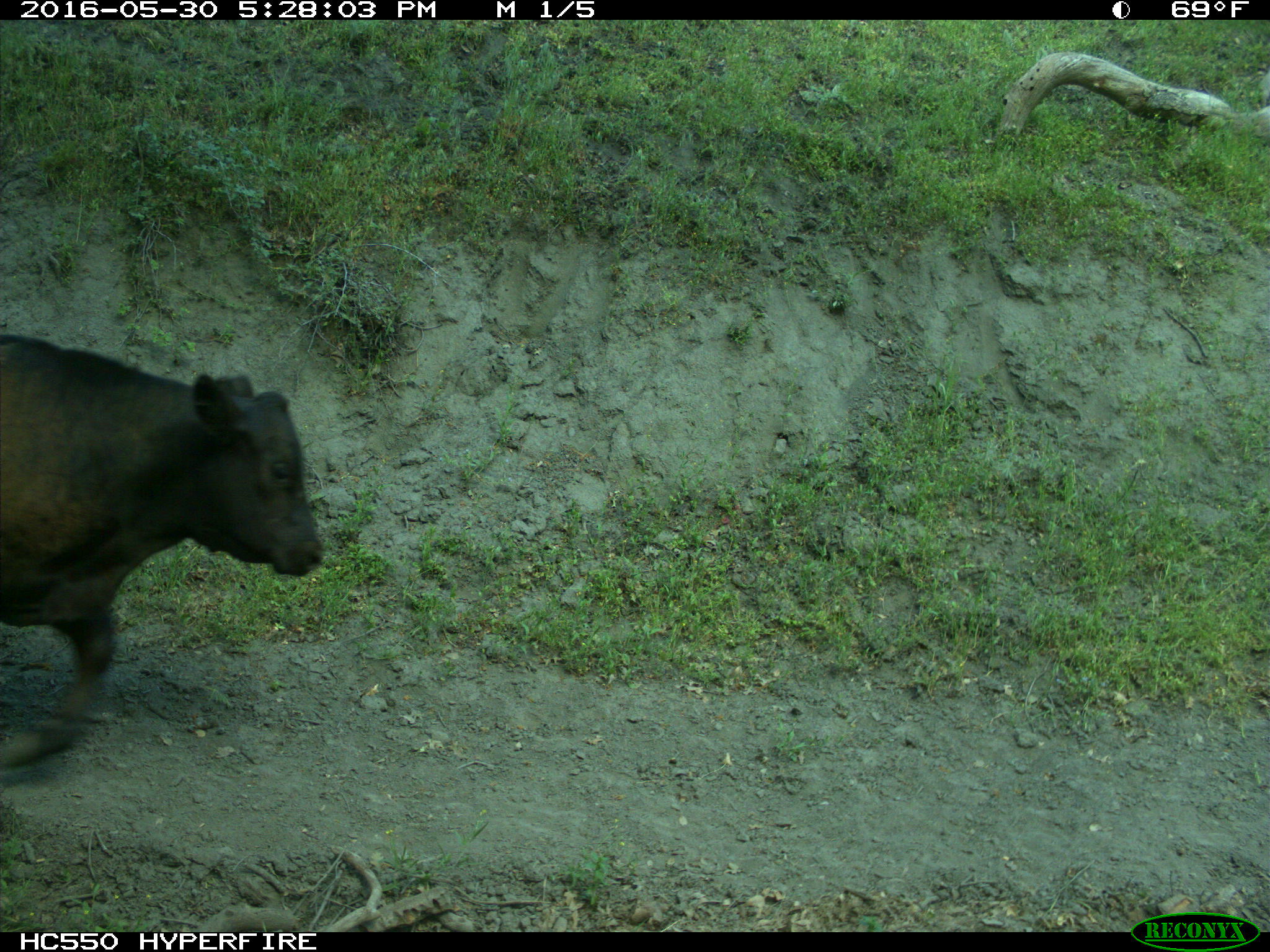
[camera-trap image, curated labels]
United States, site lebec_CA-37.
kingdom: Animalia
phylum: Chordata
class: Mammalia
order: Artiodactyla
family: Bovidae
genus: Bos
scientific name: Bos taurus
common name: domestic cow